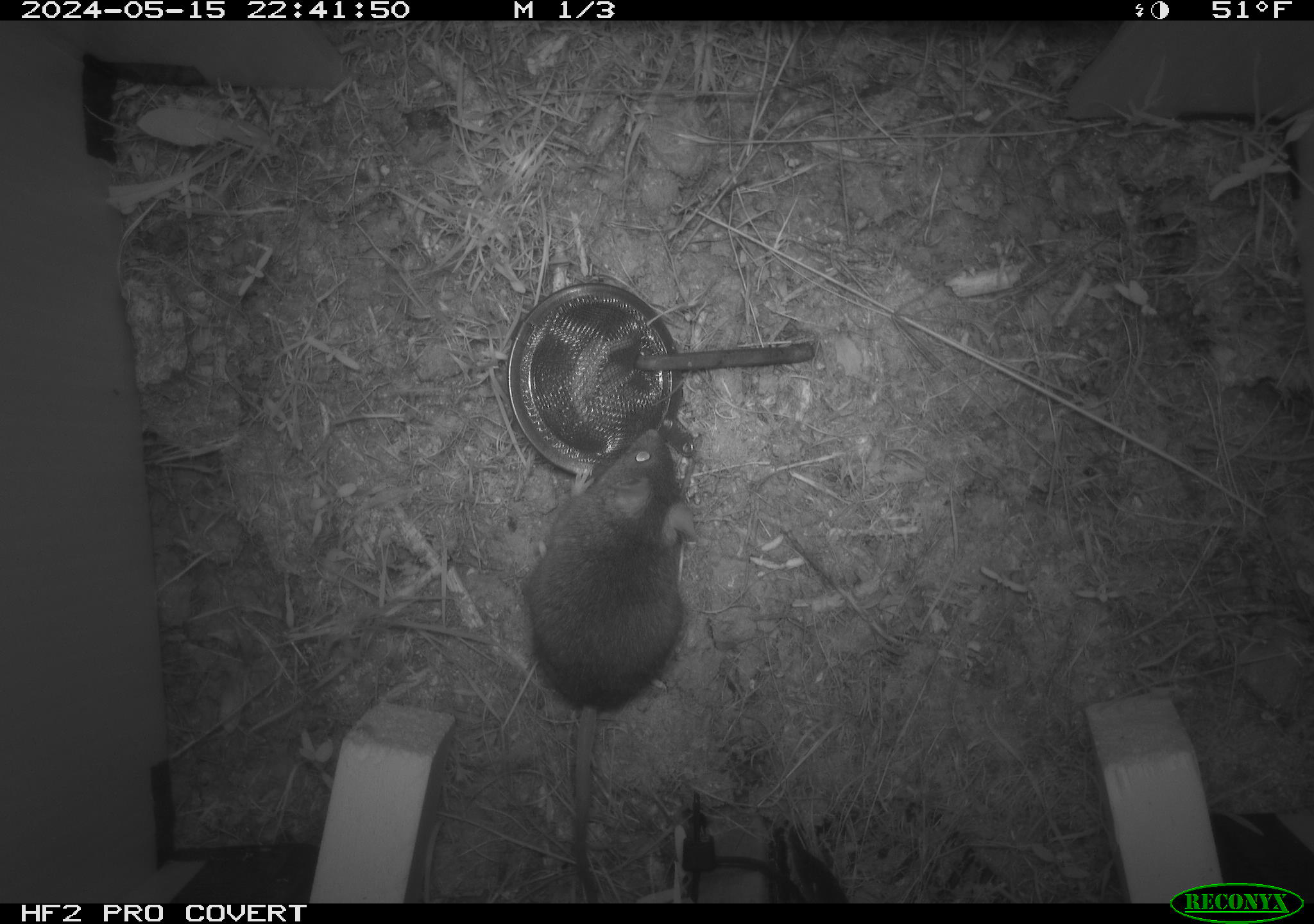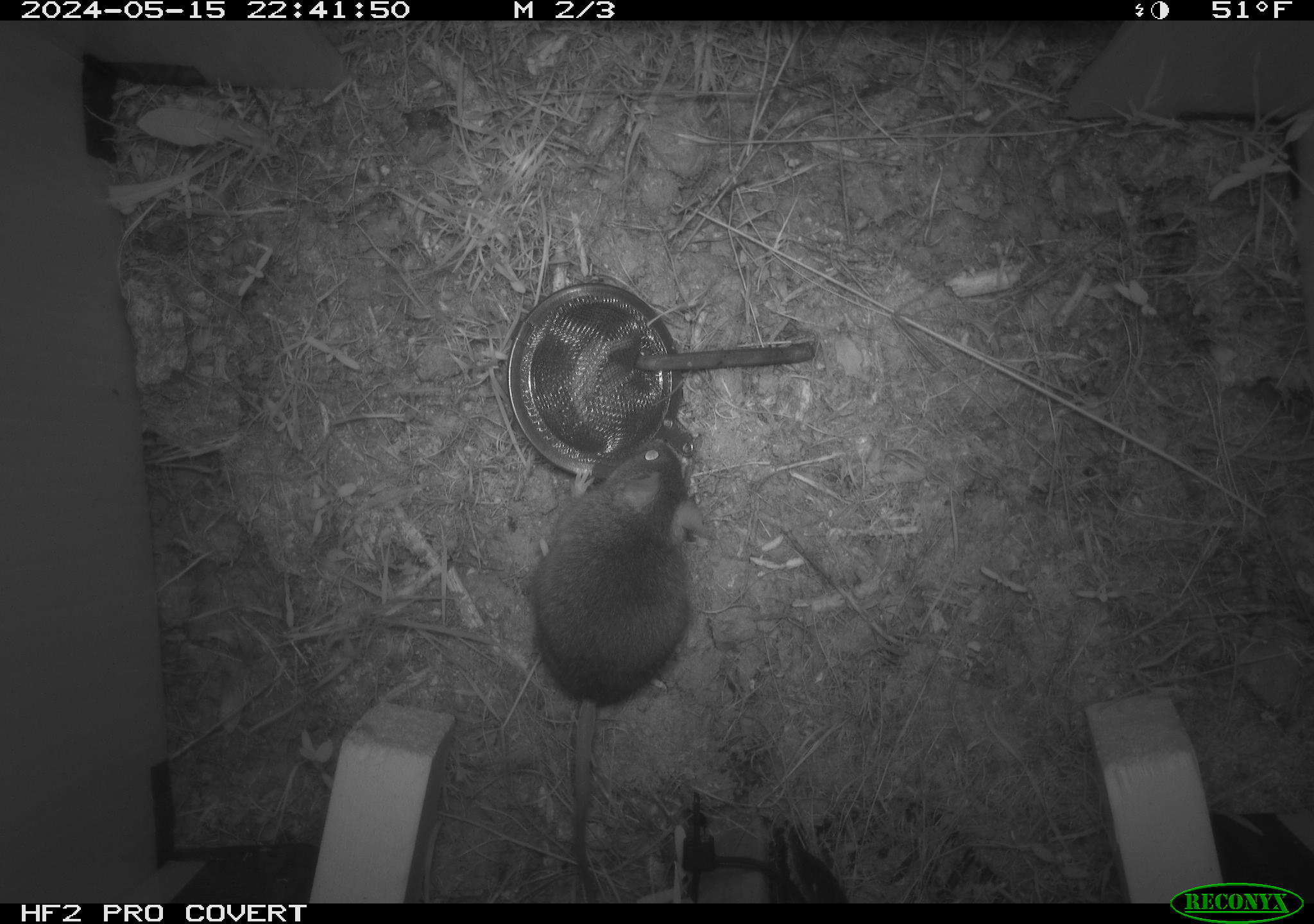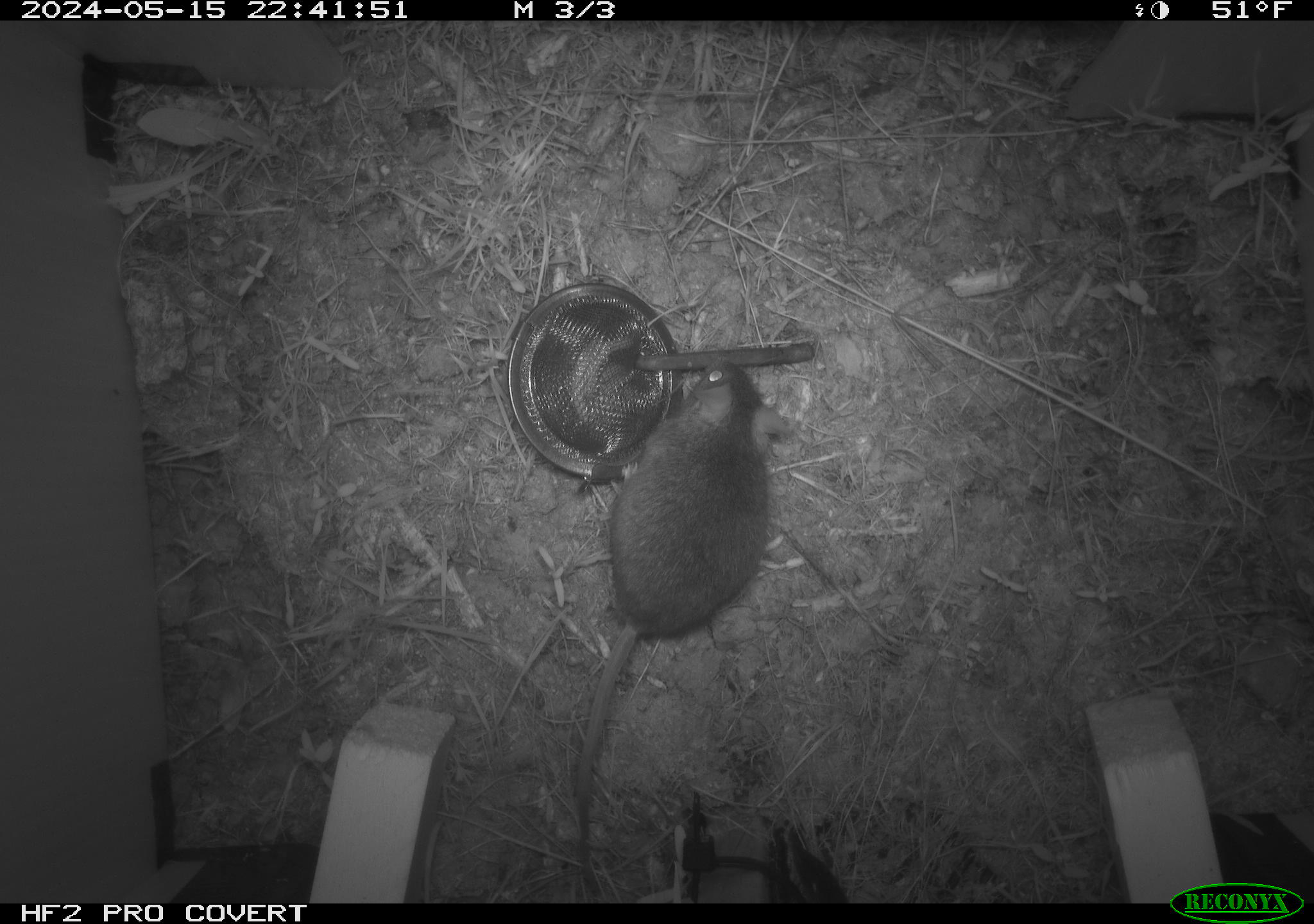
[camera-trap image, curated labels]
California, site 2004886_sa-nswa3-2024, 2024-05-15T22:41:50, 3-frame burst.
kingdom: Animalia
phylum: Chordata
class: Mammalia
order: Rodentia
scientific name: Rodentia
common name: rodent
Rodent (Rodentia).